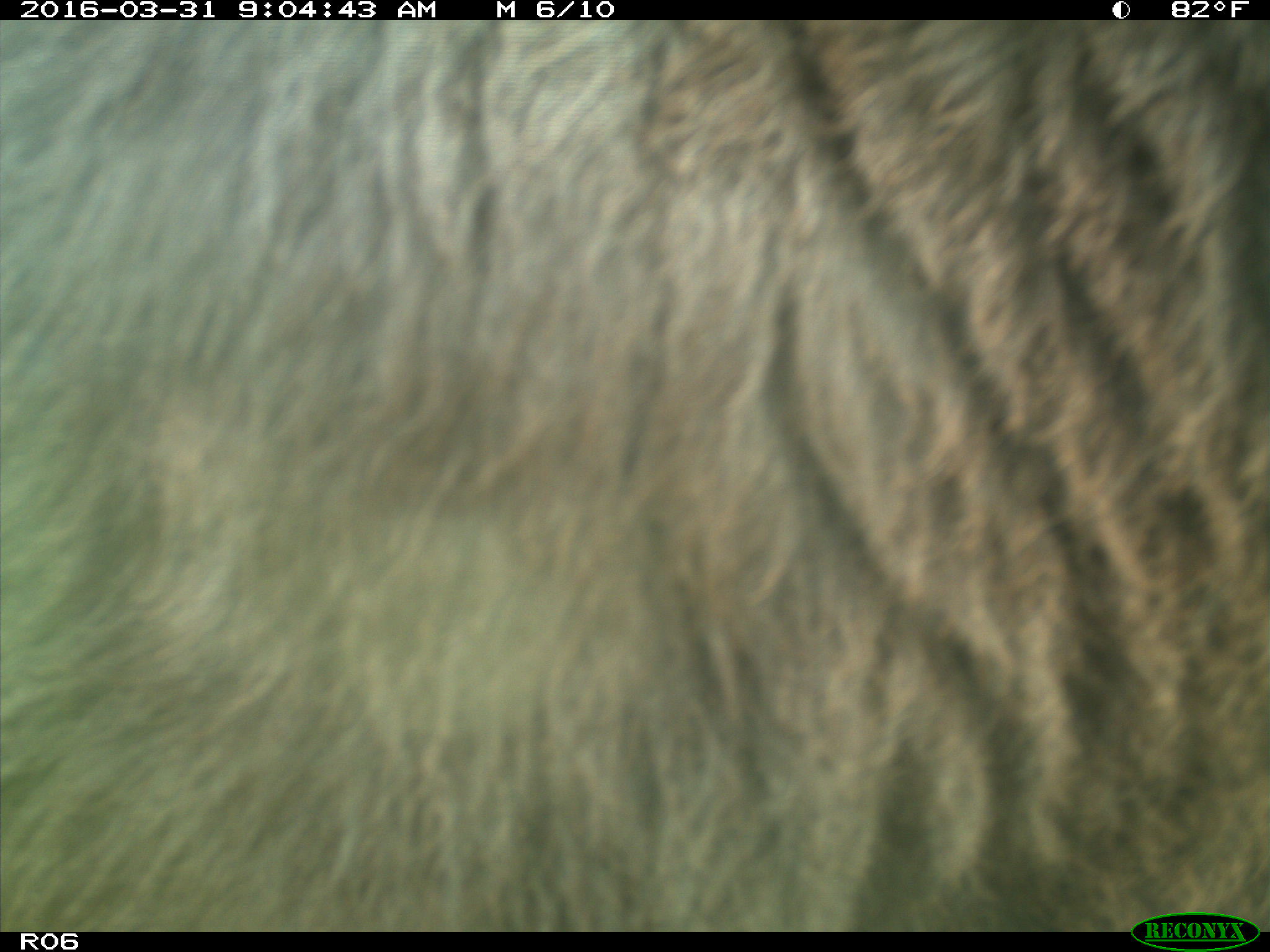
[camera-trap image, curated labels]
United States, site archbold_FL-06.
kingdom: Animalia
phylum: Chordata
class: Mammalia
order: Artiodactyla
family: Bovidae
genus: Bos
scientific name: Bos taurus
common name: domestic cow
Bos taurus (domestic cow).